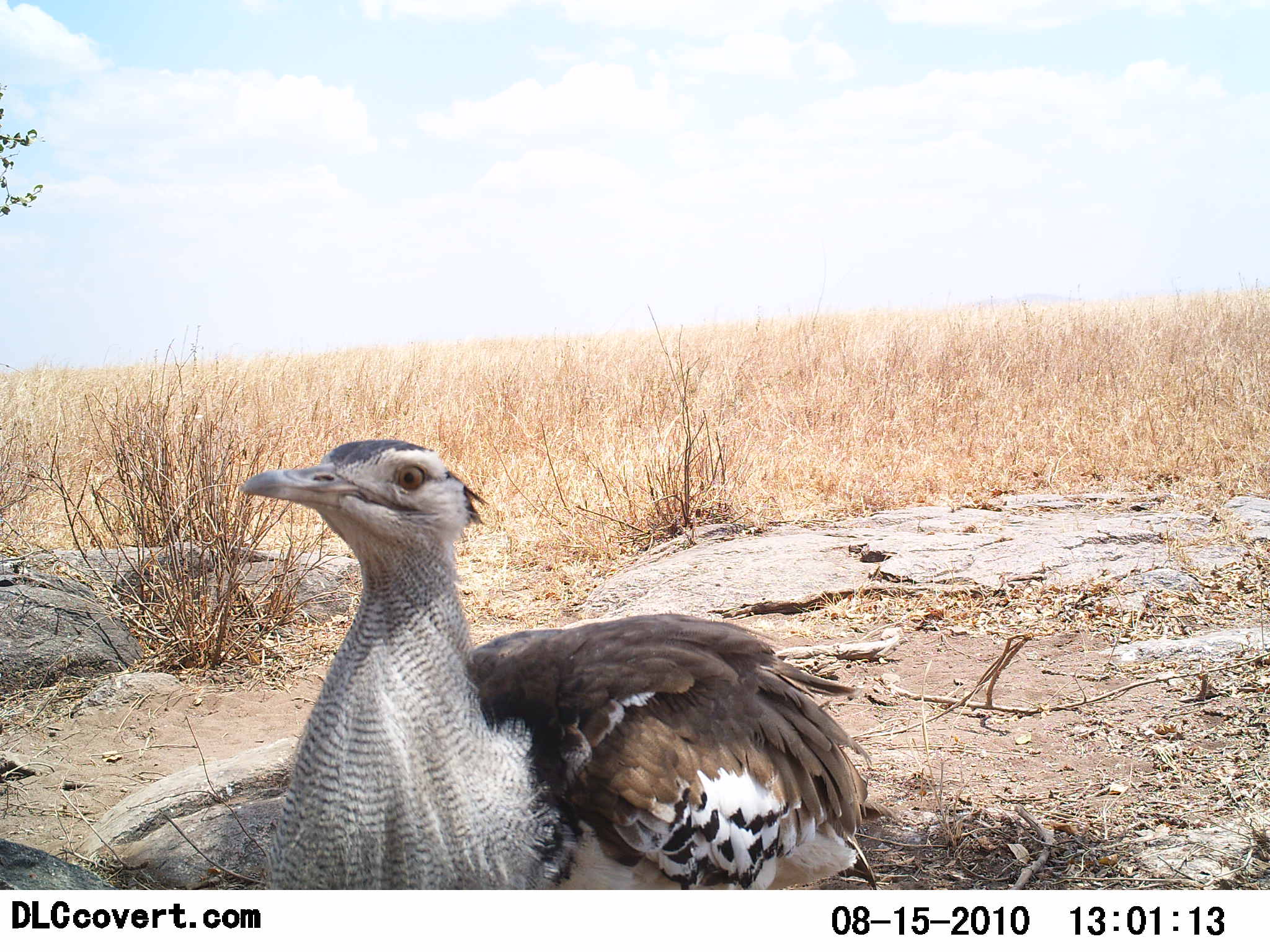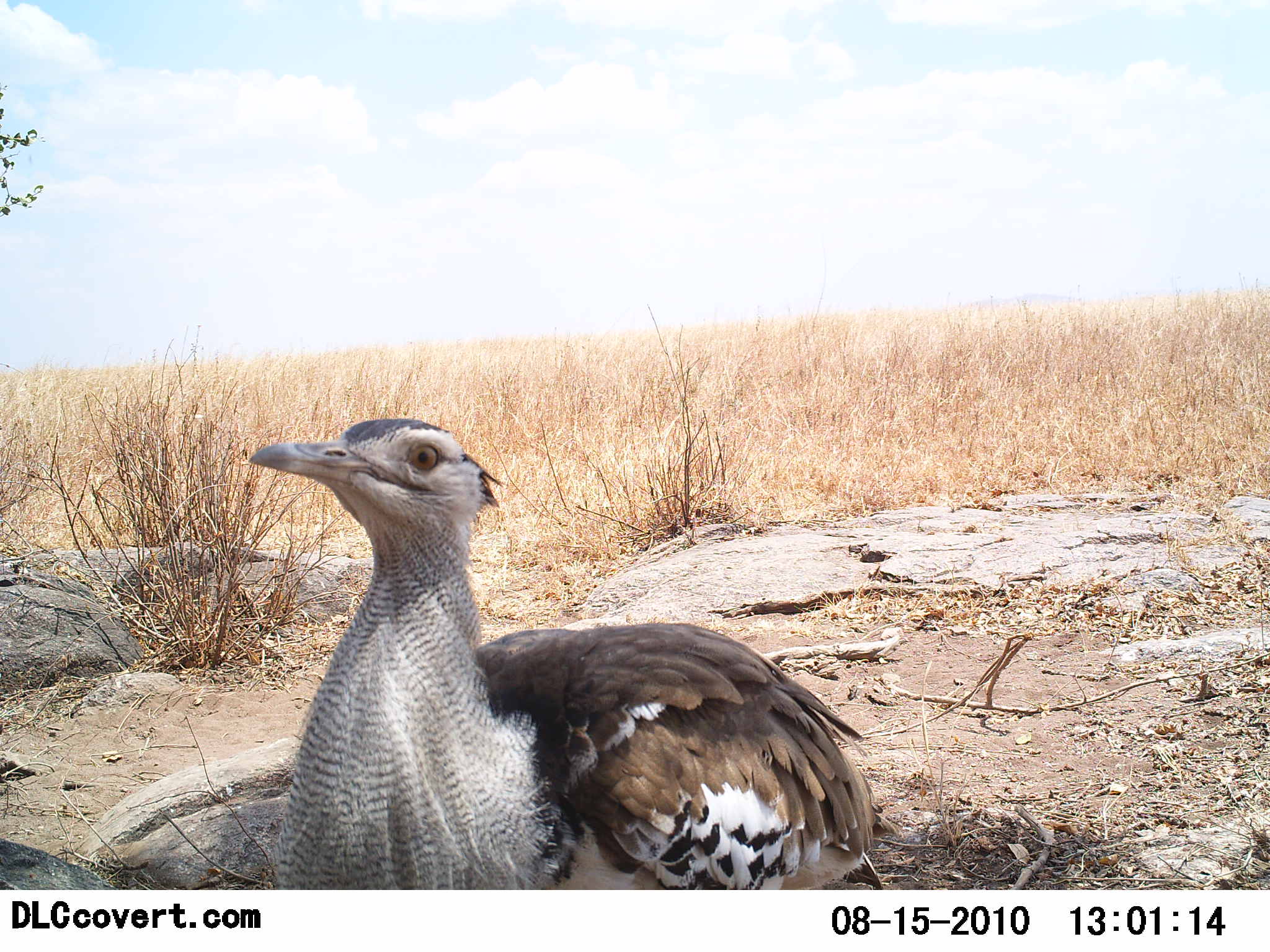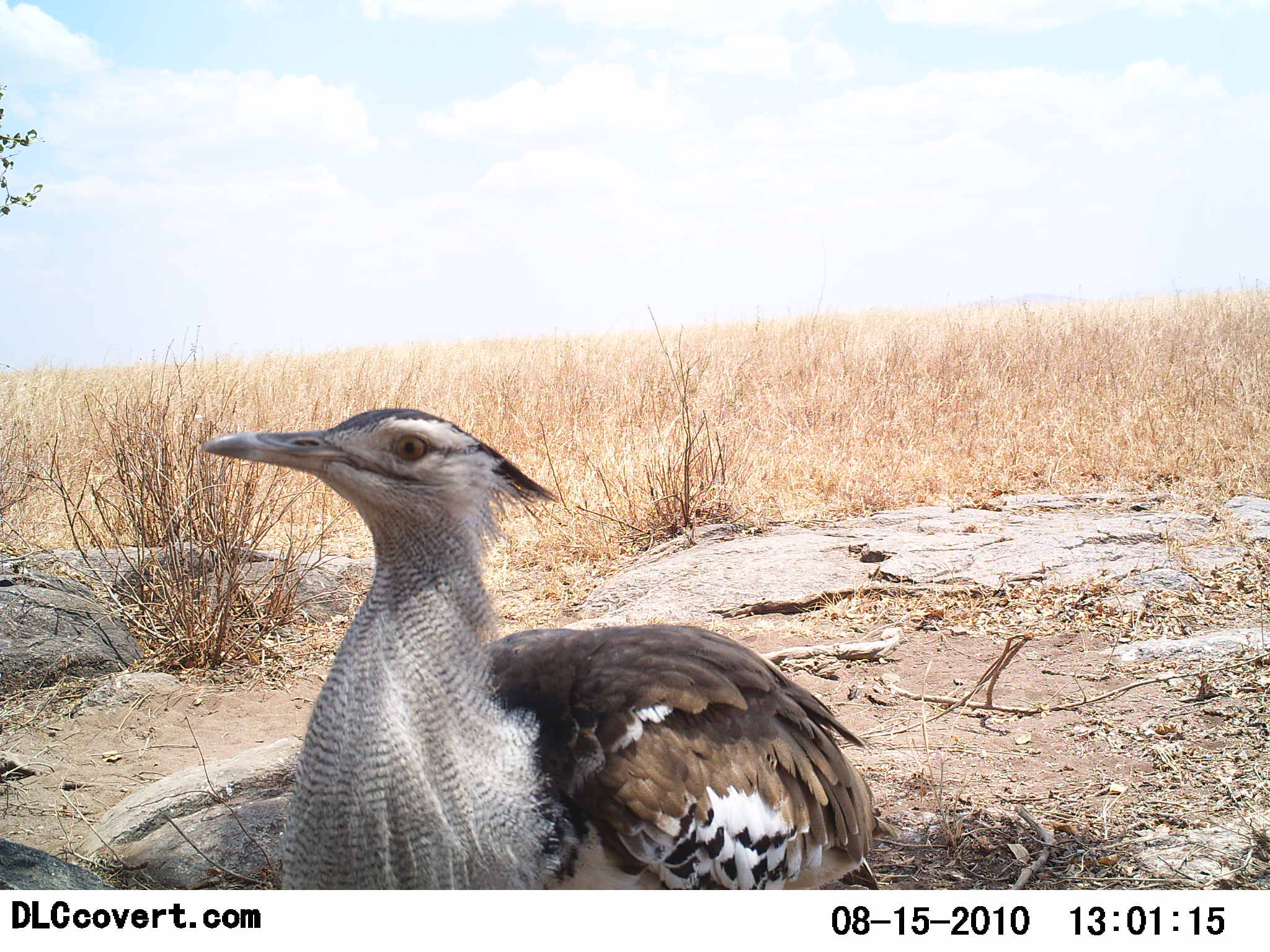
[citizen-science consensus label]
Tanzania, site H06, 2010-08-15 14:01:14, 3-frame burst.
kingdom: Animalia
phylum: Chordata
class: Aves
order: Otidiformes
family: Otididae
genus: Ardeotis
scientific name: Ardeotis kori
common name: kori bustard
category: koribustard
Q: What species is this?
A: Koribustard (kori bustard) (Ardeotis kori).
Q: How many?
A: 1.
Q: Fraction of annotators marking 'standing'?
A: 67%.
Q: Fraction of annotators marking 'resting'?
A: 33%.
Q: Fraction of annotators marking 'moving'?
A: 0%.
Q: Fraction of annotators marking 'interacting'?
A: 0%.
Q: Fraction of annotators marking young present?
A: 0%.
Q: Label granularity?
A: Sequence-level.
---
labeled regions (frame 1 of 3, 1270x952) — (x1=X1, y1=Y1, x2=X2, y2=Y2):
animal: (x1=236, y1=438, x2=873, y2=889)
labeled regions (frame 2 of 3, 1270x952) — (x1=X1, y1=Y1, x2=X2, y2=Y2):
animal: (x1=248, y1=417, x2=889, y2=889)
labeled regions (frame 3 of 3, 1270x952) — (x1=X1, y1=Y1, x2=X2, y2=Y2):
animal: (x1=198, y1=405, x2=880, y2=890)